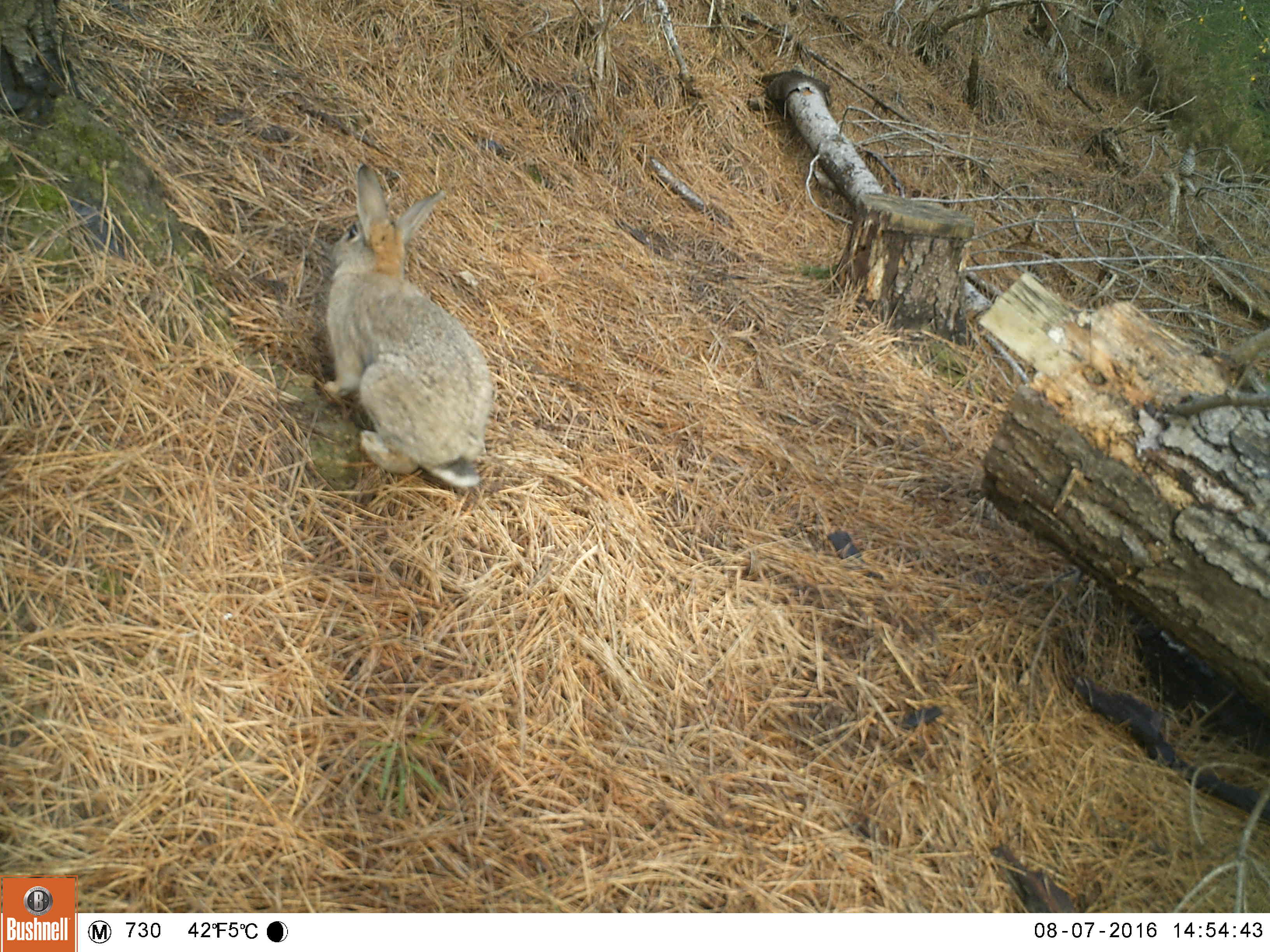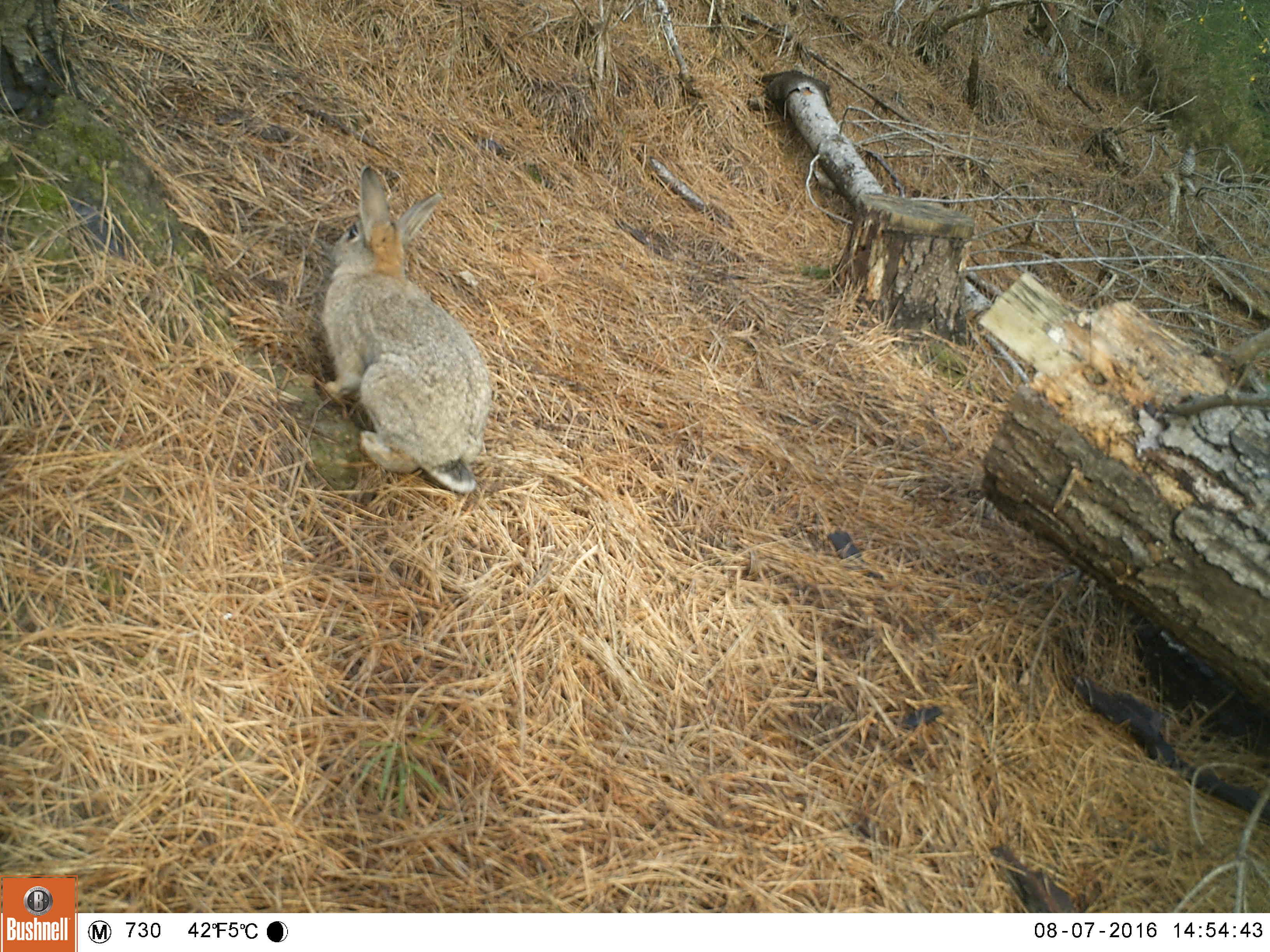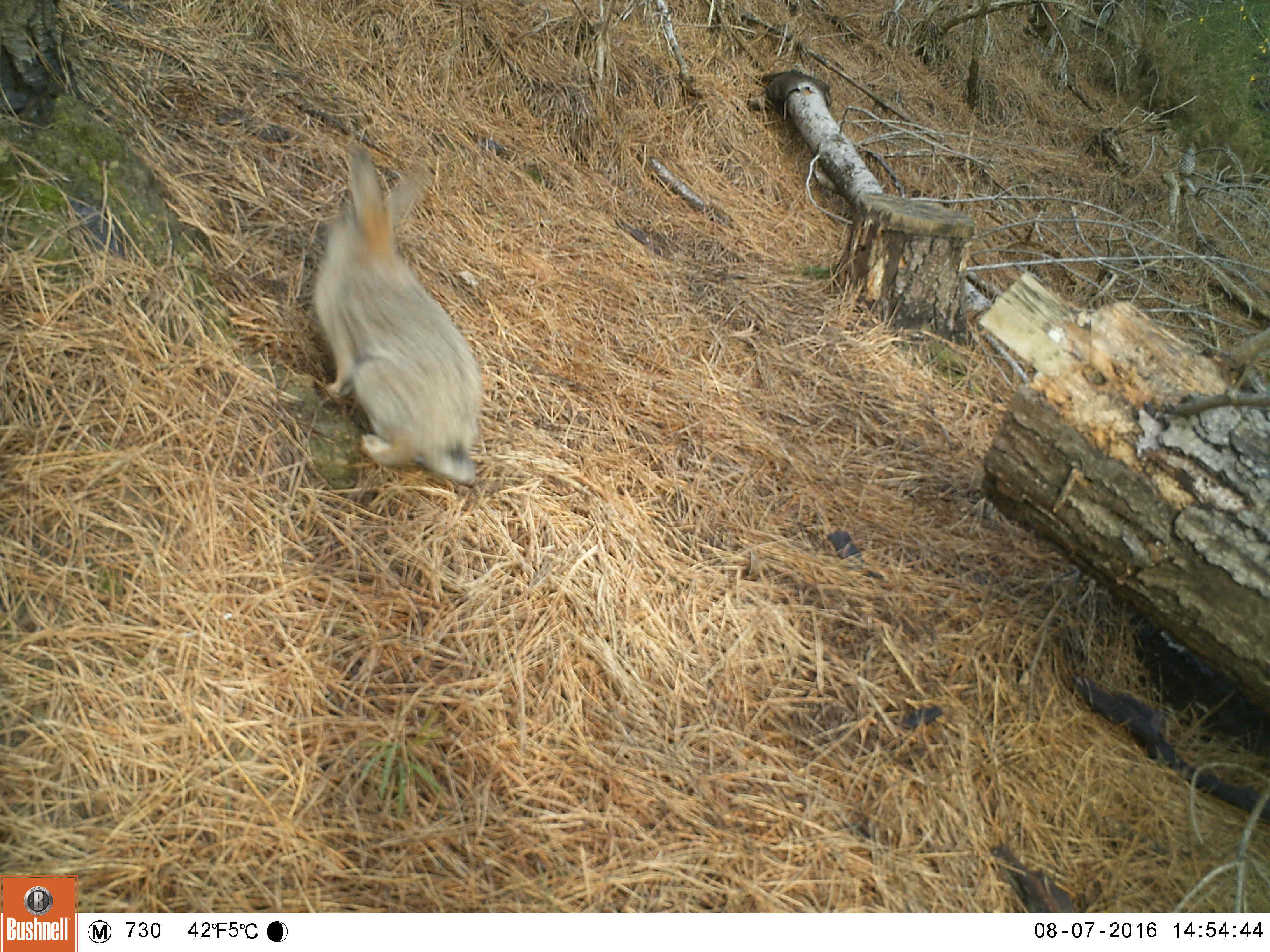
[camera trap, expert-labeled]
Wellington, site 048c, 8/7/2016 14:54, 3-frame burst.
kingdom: Animalia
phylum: Chordata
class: Mammalia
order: Lagomorpha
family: Leporidae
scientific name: Leporidae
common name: rabbit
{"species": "rabbit (Leporidae)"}